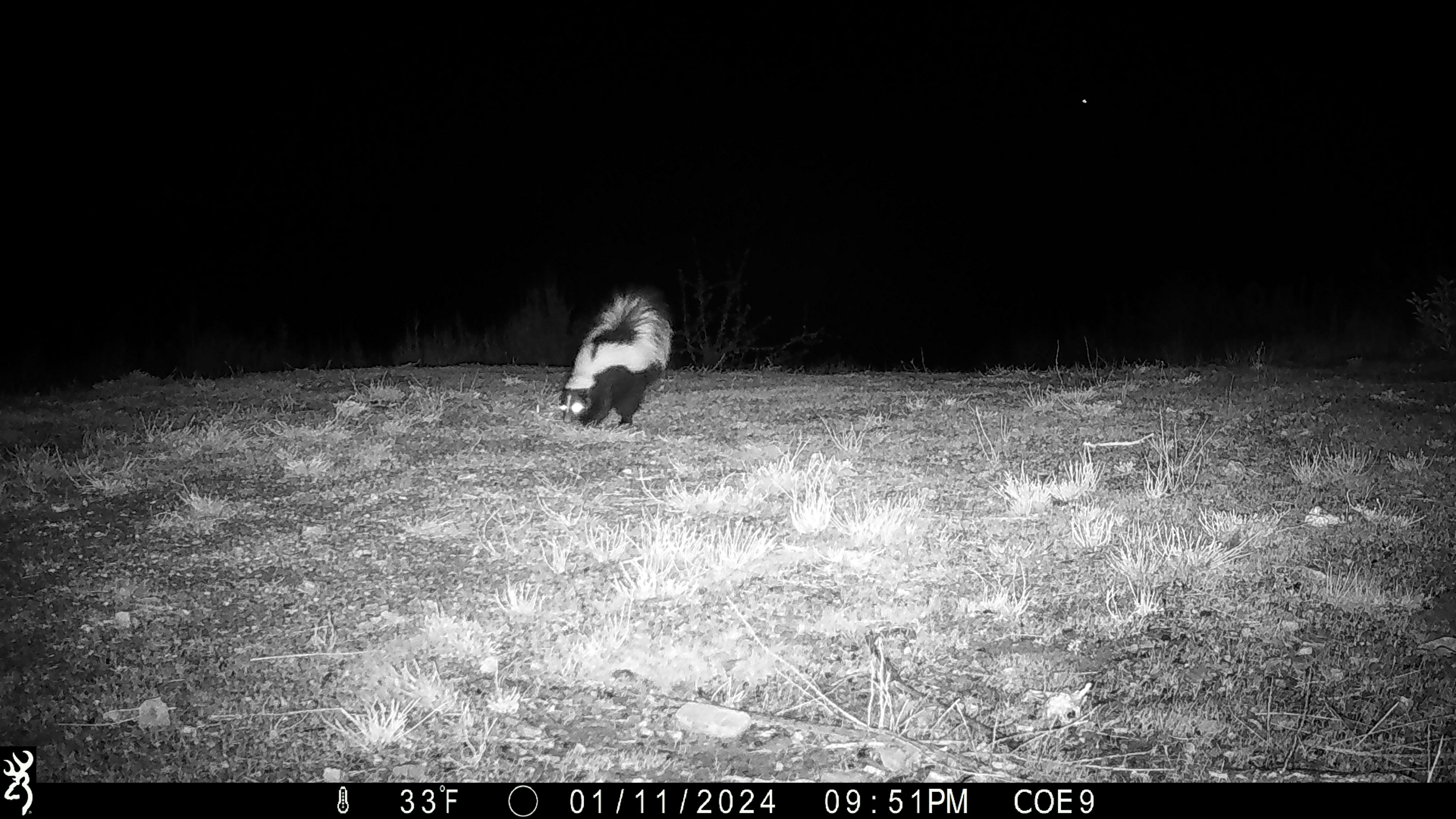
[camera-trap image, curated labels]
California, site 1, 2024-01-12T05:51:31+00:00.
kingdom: Animalia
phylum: Chordata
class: Mammalia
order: Carnivora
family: Mephitidae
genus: Mephitis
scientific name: Mephitis mephitis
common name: striped skunk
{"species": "striped skunk (Mephitis mephitis)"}